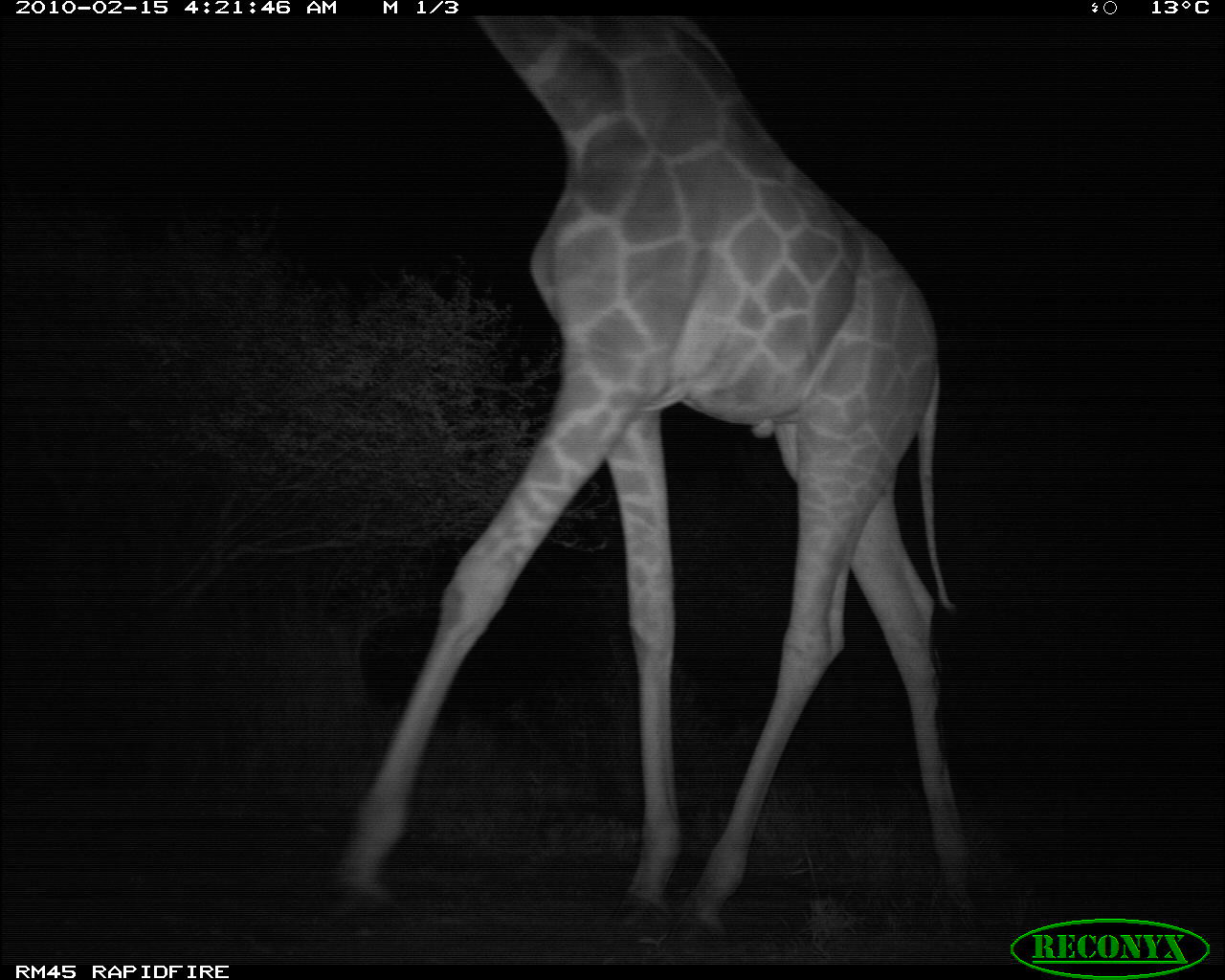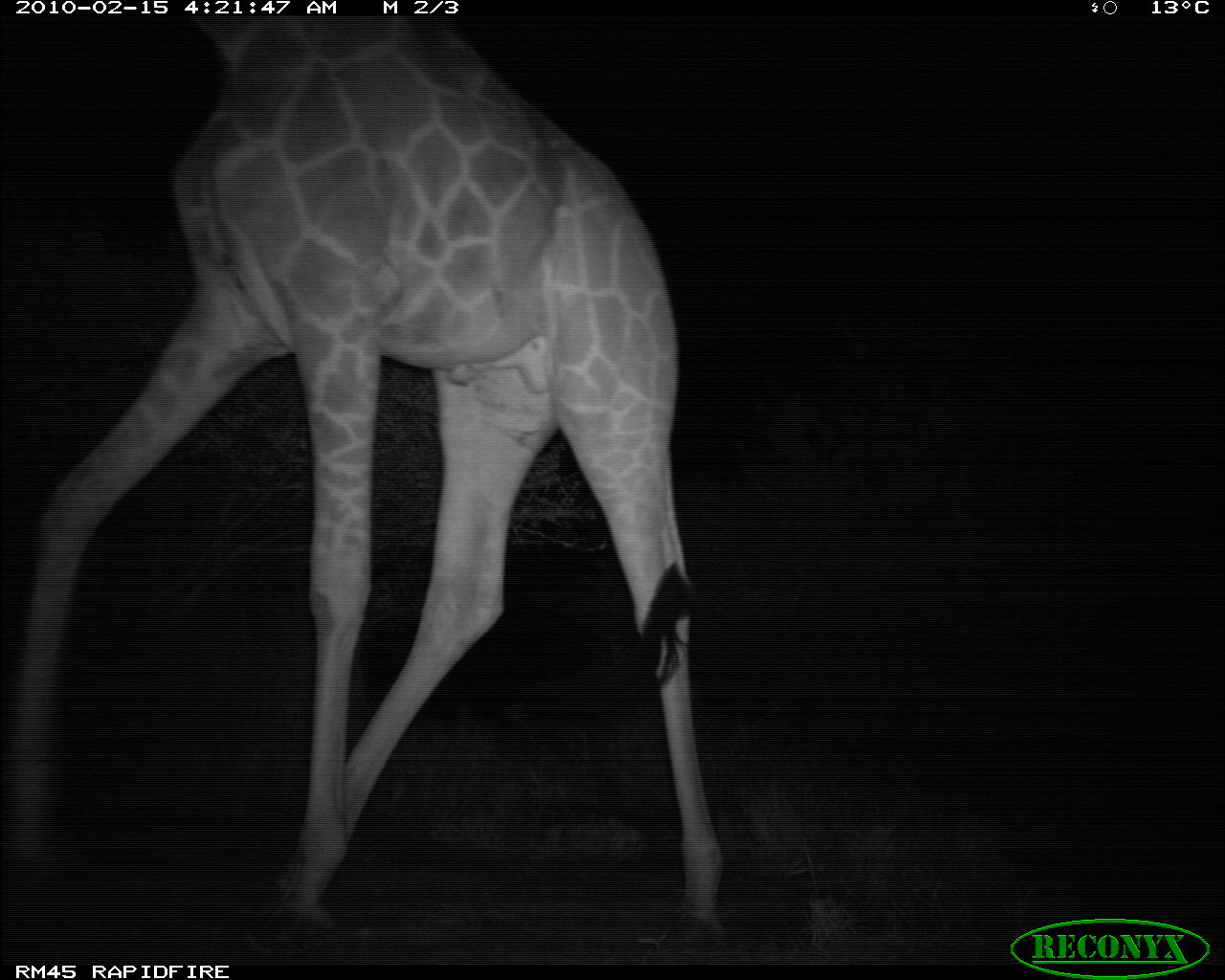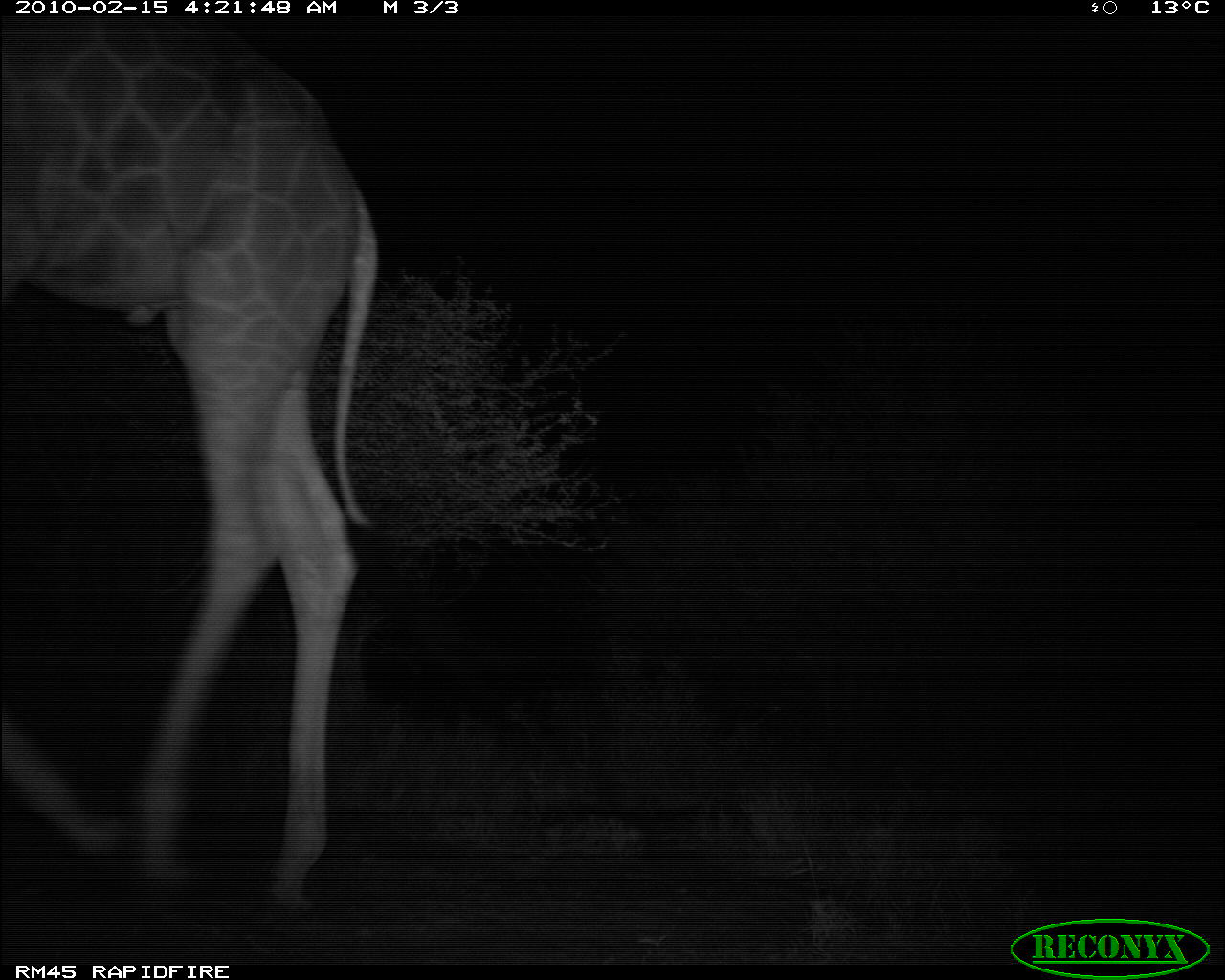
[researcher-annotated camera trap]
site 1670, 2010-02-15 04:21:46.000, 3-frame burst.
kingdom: Animalia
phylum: Chordata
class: Mammalia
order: Artiodactyla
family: Giraffidae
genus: Giraffa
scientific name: Giraffa camelopardalis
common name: giraffe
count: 1